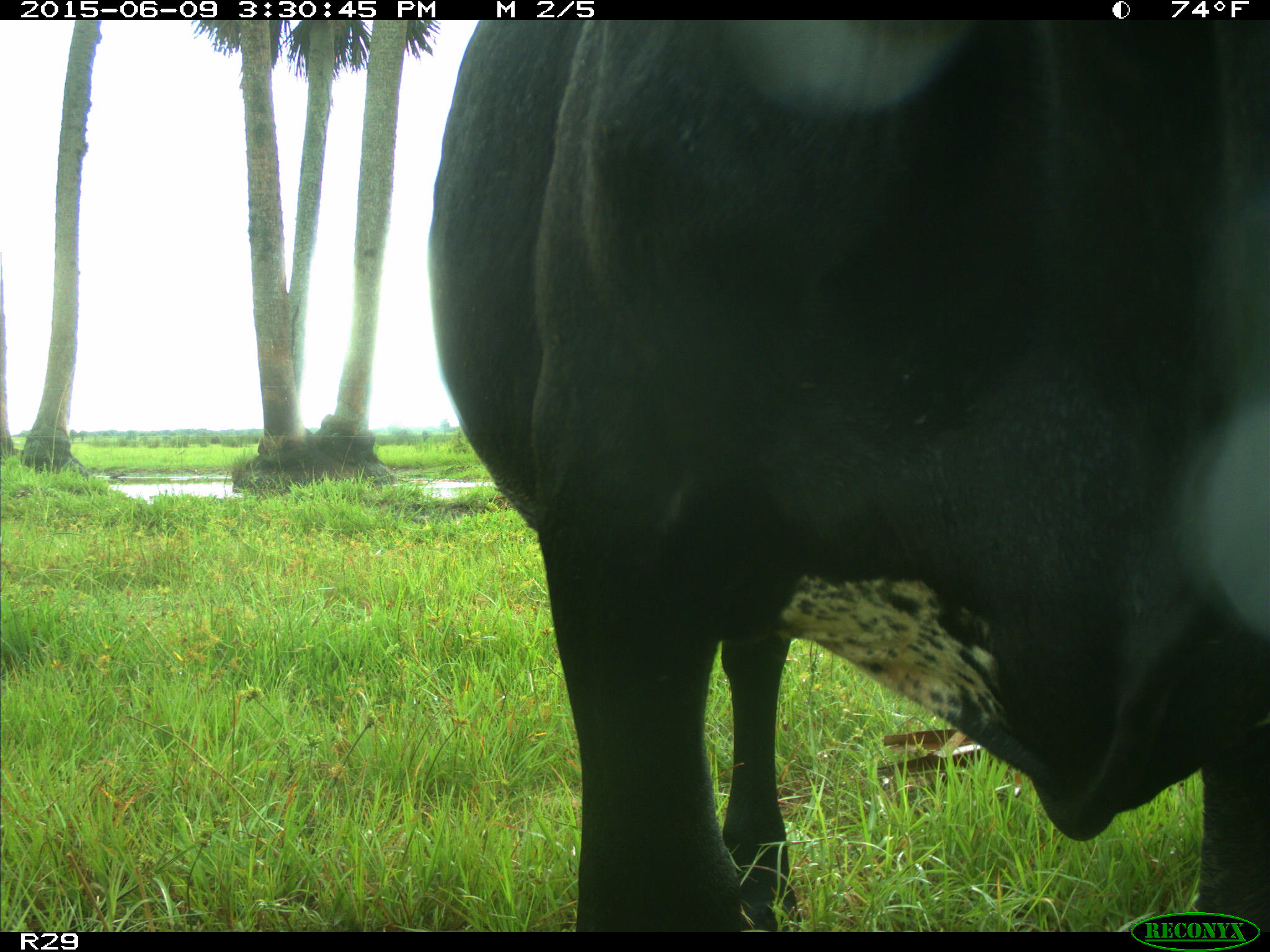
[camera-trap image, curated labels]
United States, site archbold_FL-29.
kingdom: Animalia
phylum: Chordata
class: Mammalia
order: Artiodactyla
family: Bovidae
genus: Bos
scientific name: Bos taurus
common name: domestic cow